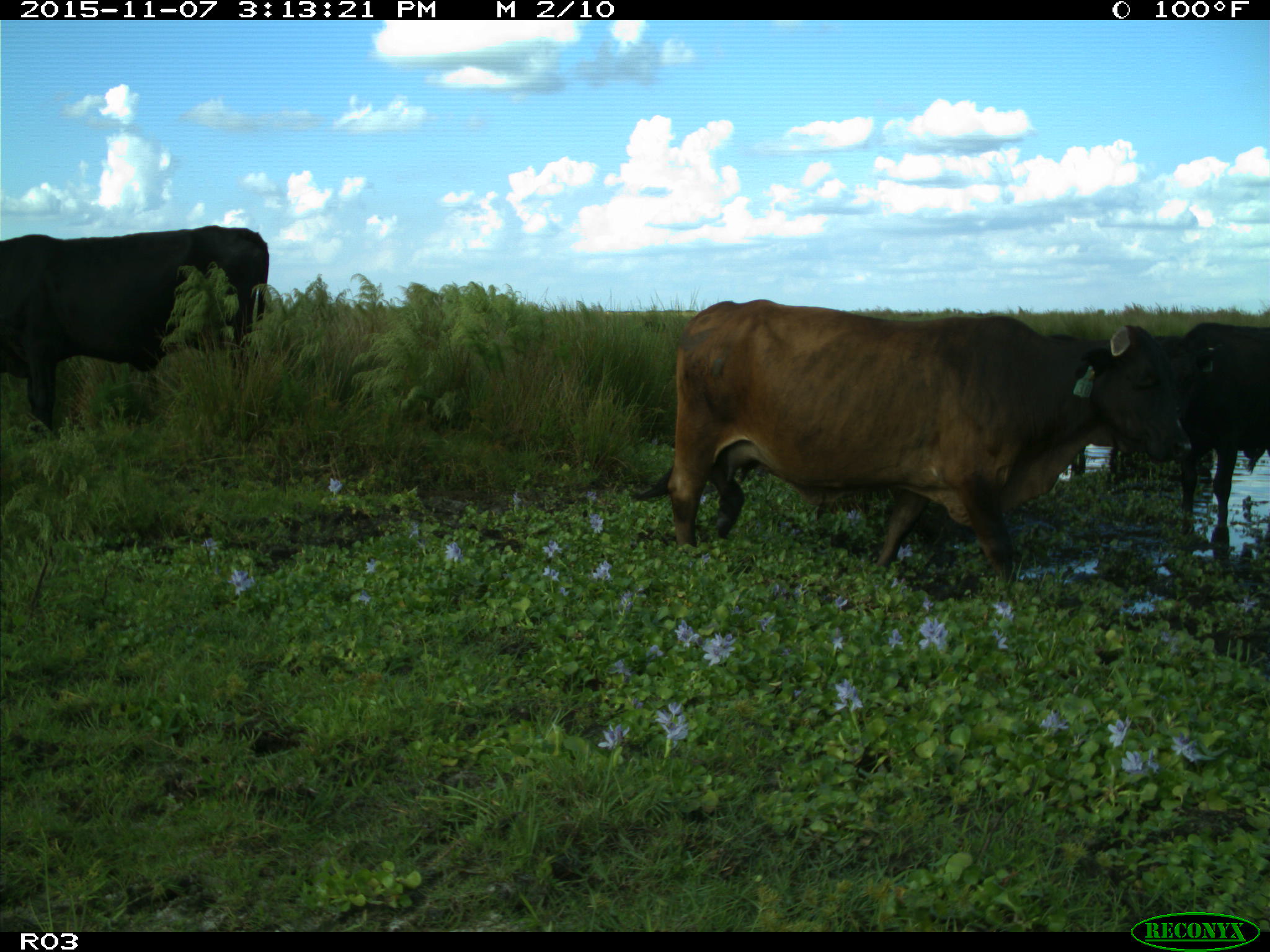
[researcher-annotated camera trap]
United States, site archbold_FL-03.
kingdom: Animalia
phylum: Chordata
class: Mammalia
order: Artiodactyla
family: Bovidae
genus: Bos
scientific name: Bos taurus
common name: domestic cow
Bos taurus (domestic cow).